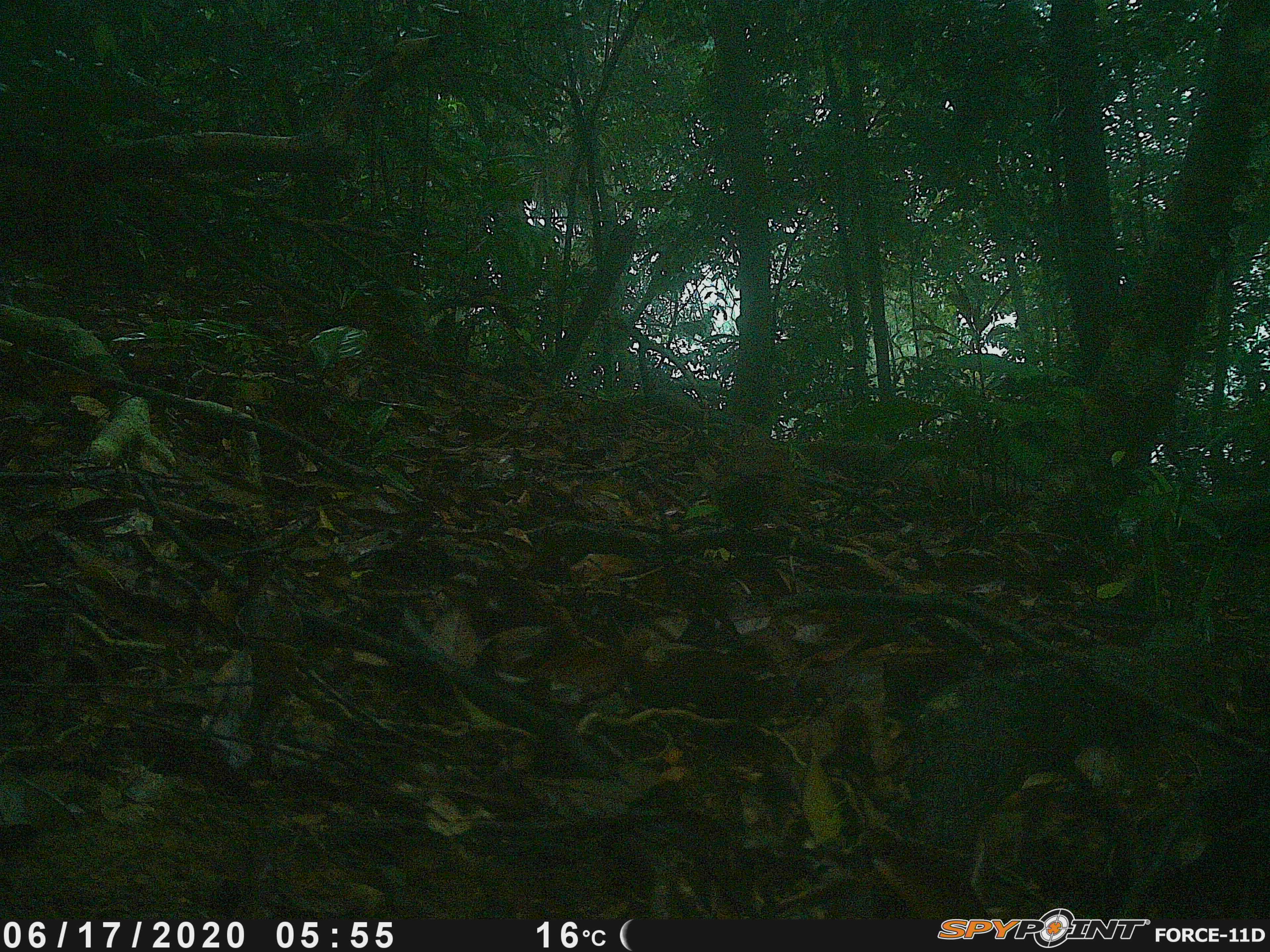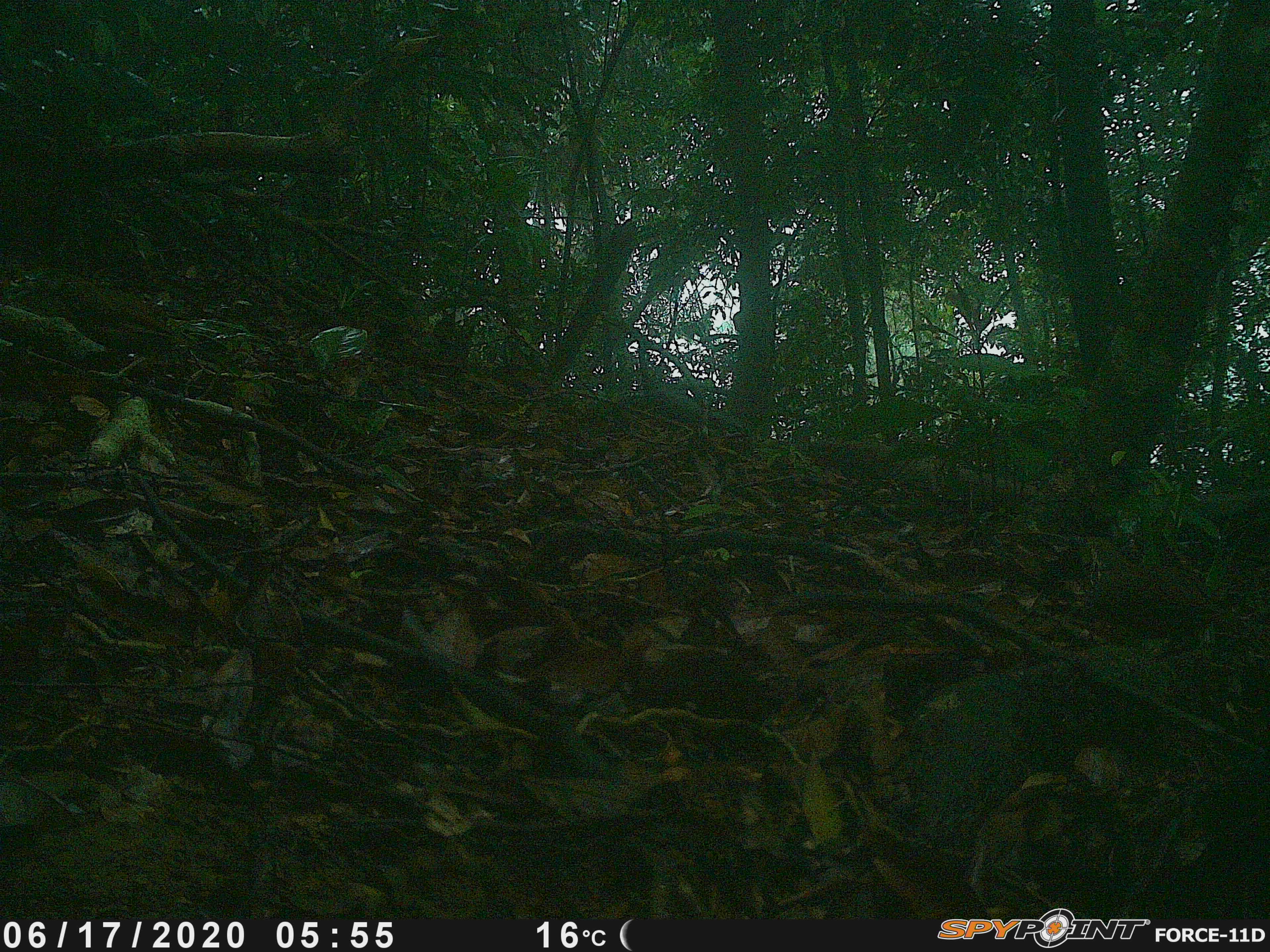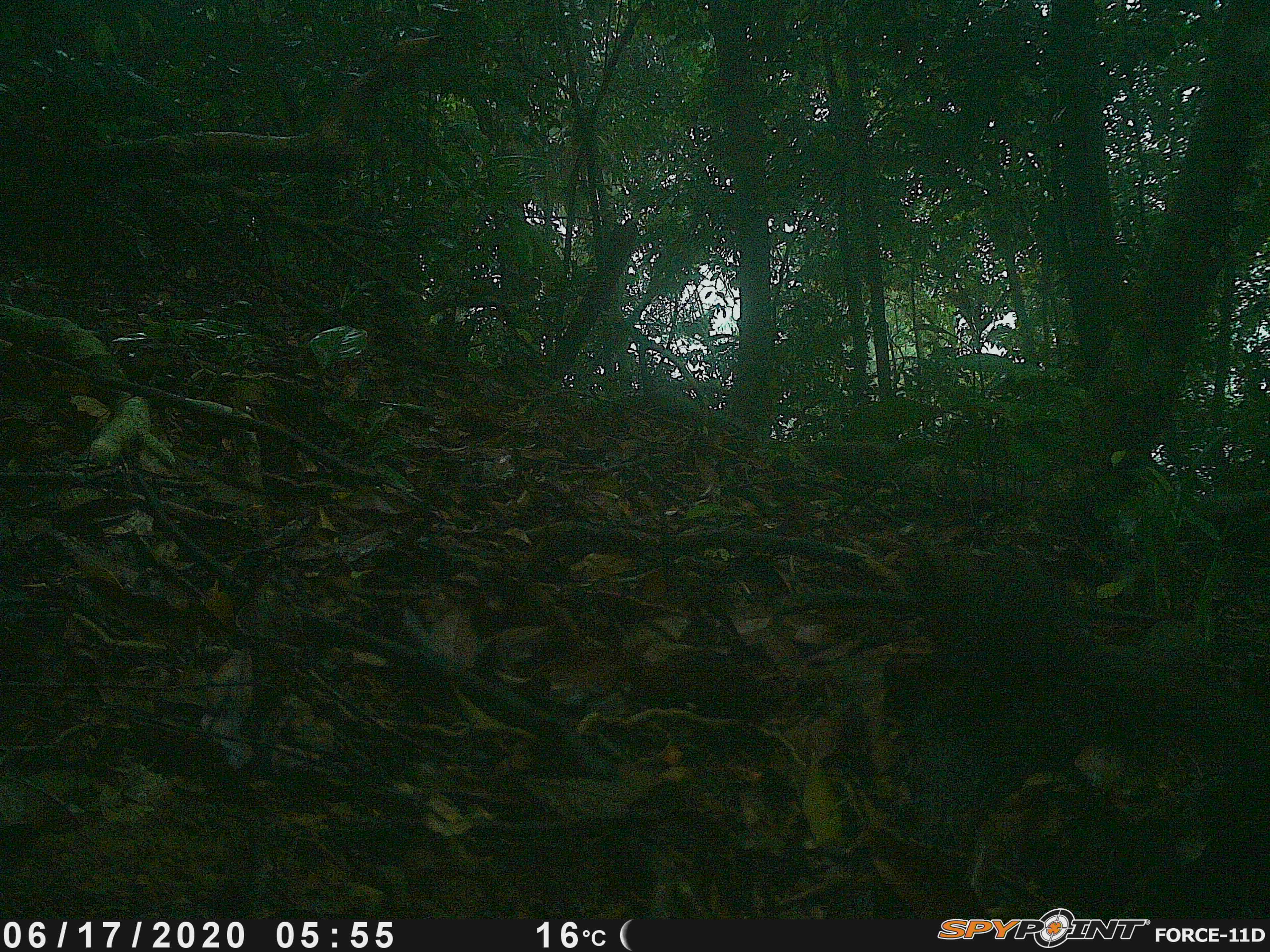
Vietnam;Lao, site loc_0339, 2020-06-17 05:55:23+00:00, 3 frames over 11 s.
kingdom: Animalia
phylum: Chordata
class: Aves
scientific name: Aves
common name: bird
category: unidentified bird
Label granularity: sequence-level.